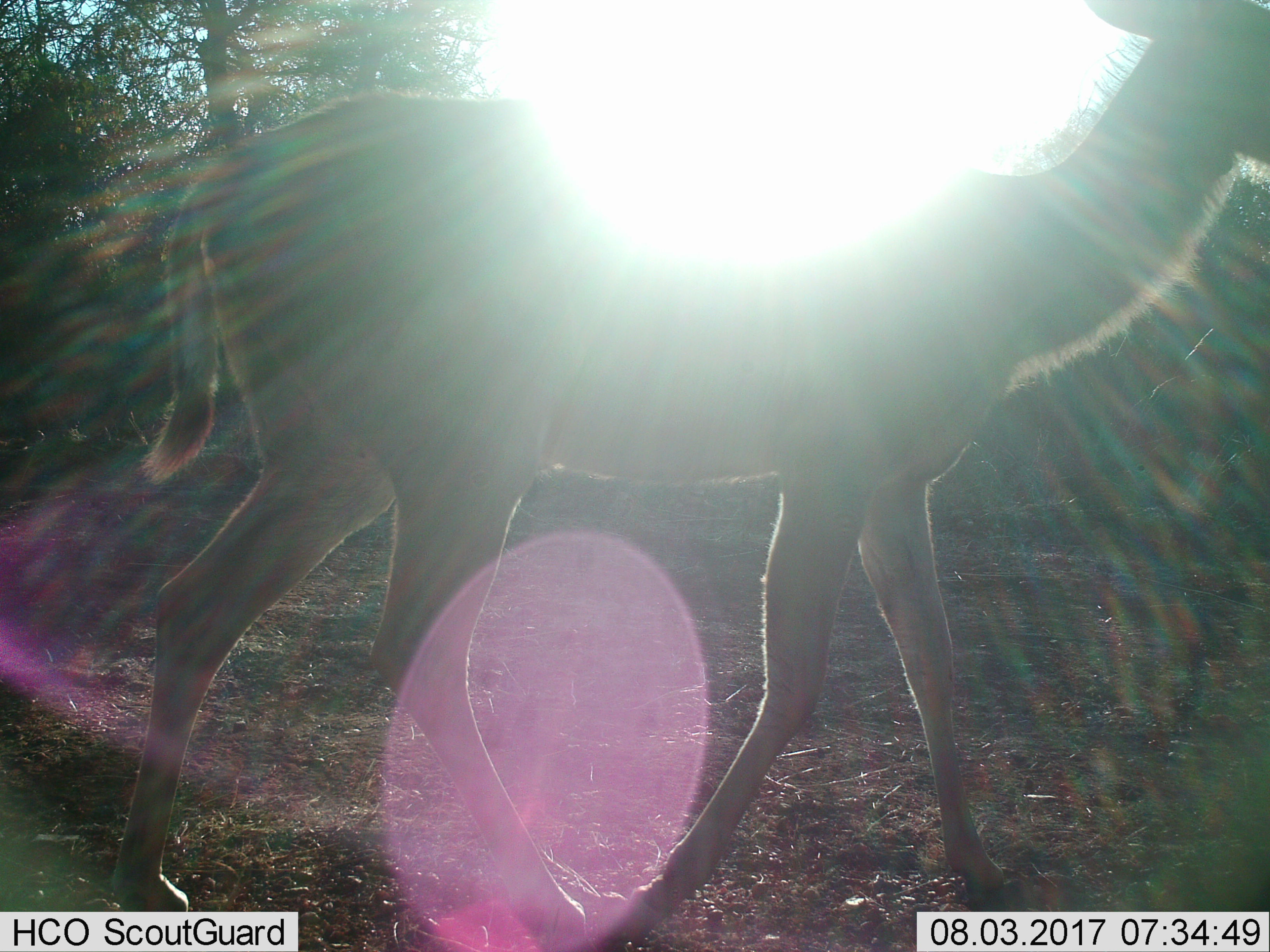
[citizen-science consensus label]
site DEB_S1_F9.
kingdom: Animalia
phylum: Chordata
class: Mammalia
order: Artiodactyla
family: Bovidae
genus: Aepyceros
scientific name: Aepyceros melampus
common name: impala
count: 1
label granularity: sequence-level